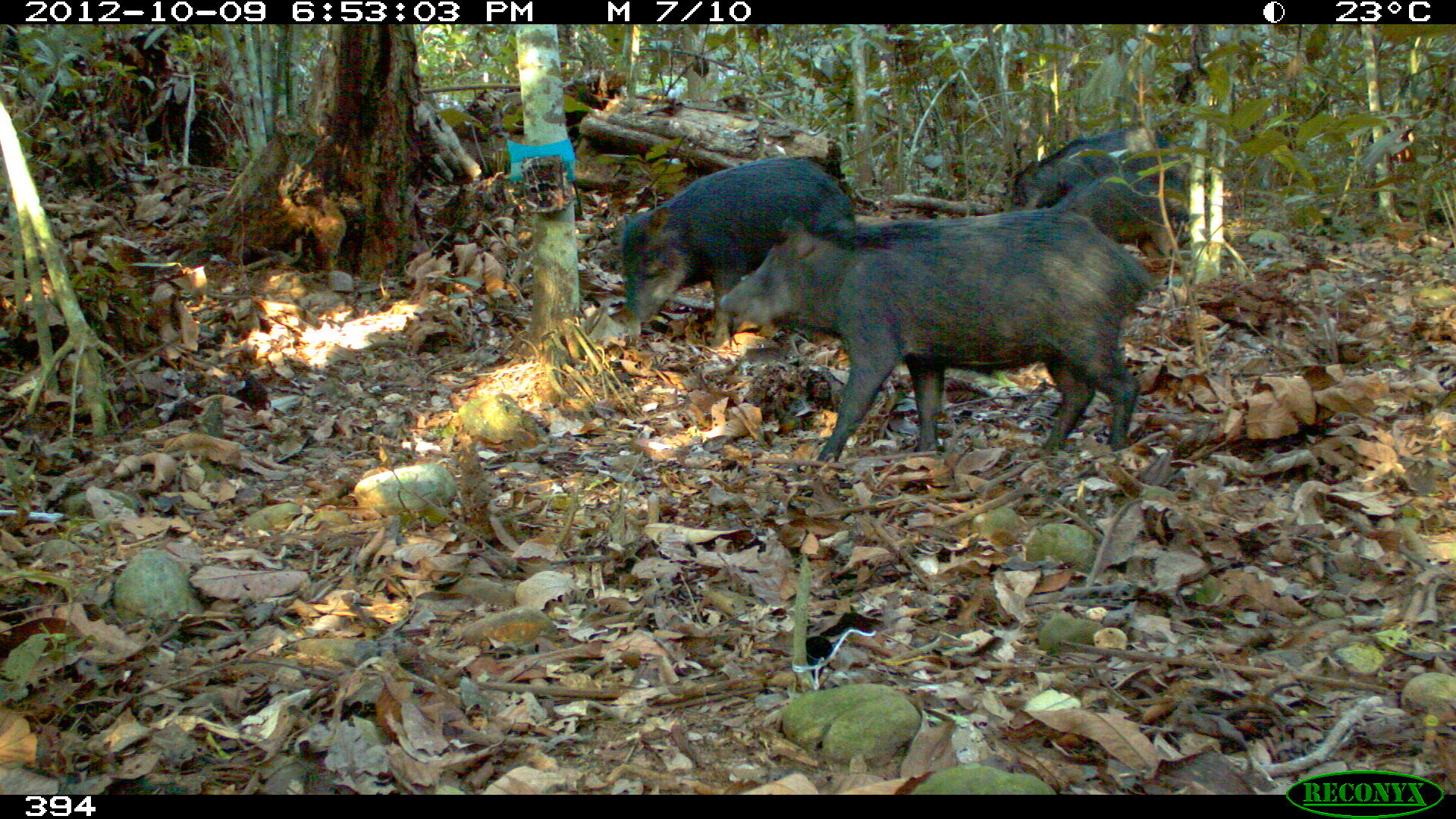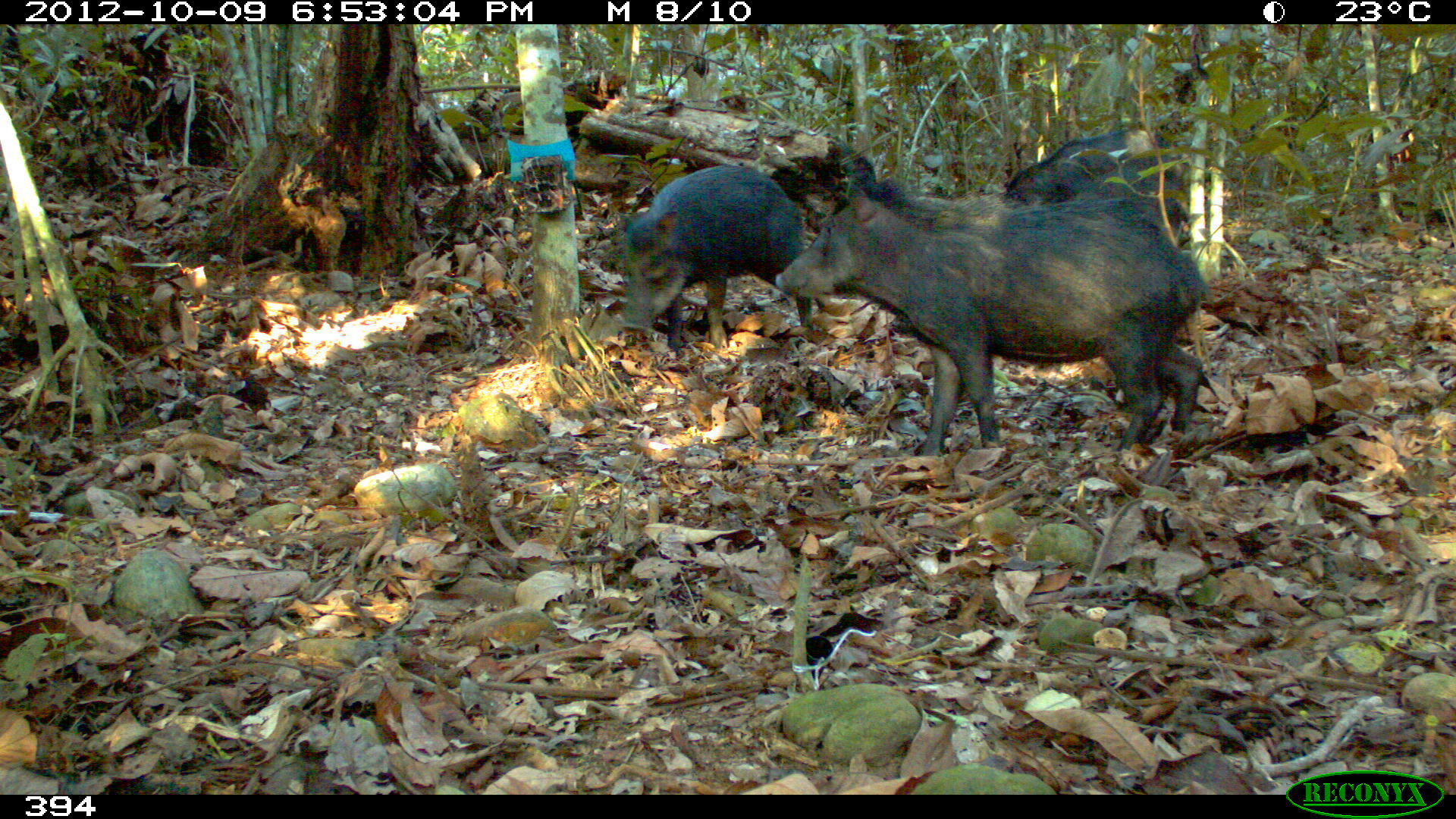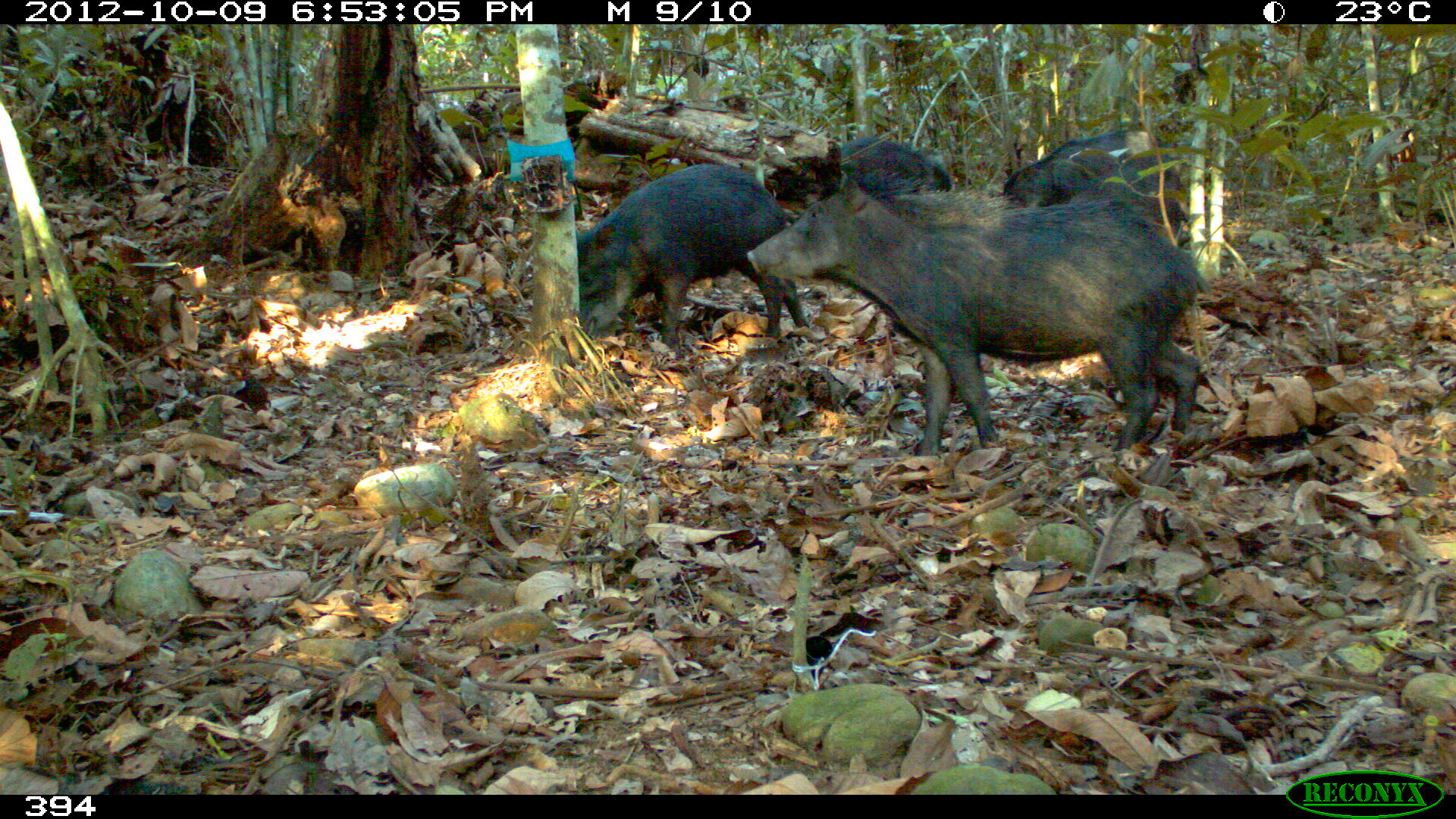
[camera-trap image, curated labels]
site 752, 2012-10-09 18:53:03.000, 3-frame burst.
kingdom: Animalia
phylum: Chordata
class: Mammalia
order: Artiodactyla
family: Tayassuidae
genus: Tayassu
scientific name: Tayassu pecari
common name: white-lipped peccary